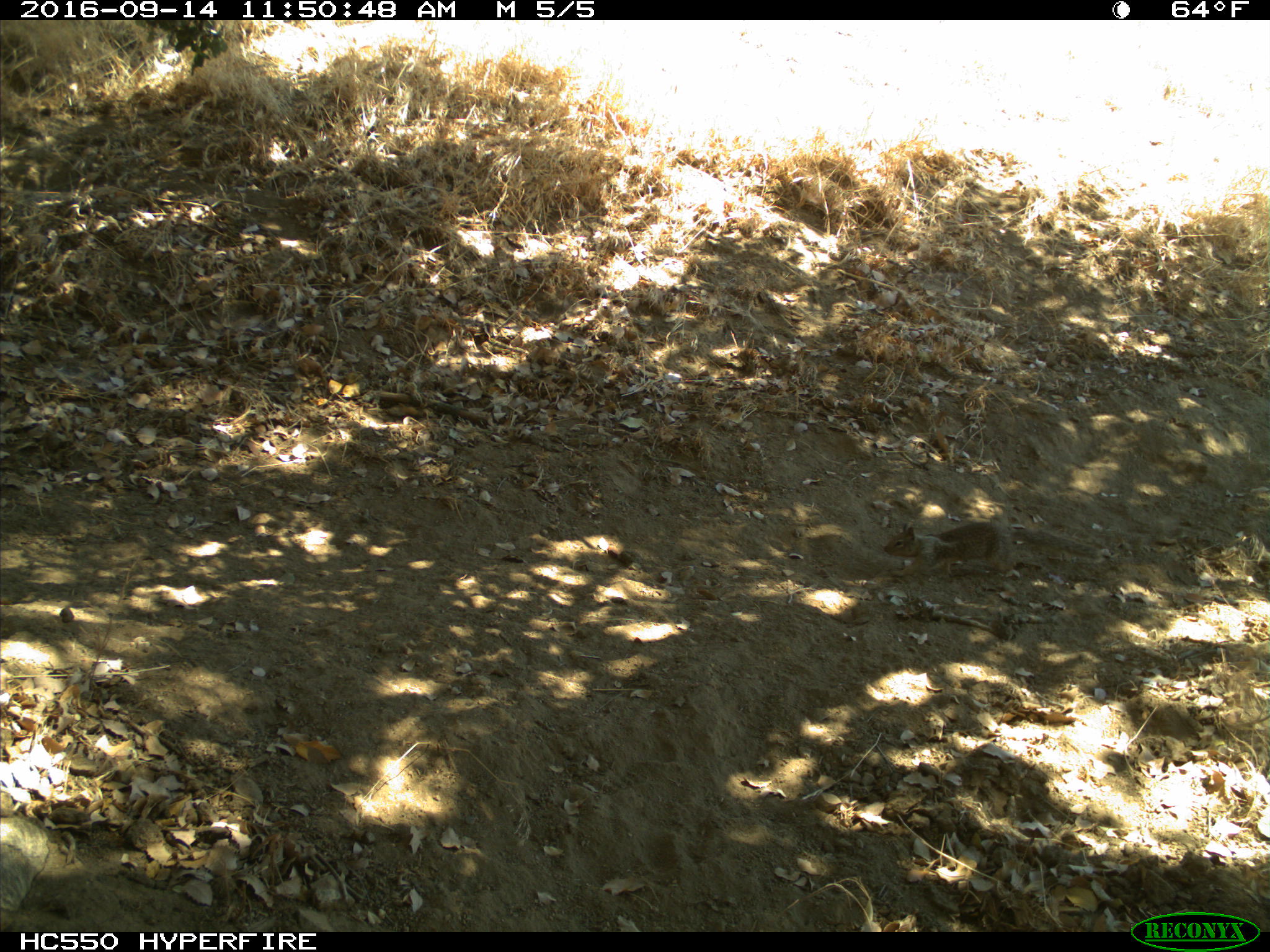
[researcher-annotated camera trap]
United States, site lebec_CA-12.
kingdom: Animalia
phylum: Chordata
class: Mammalia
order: Rodentia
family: Sciuridae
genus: Otospermophilus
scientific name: Otospermophilus beecheyi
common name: california ground squirrel